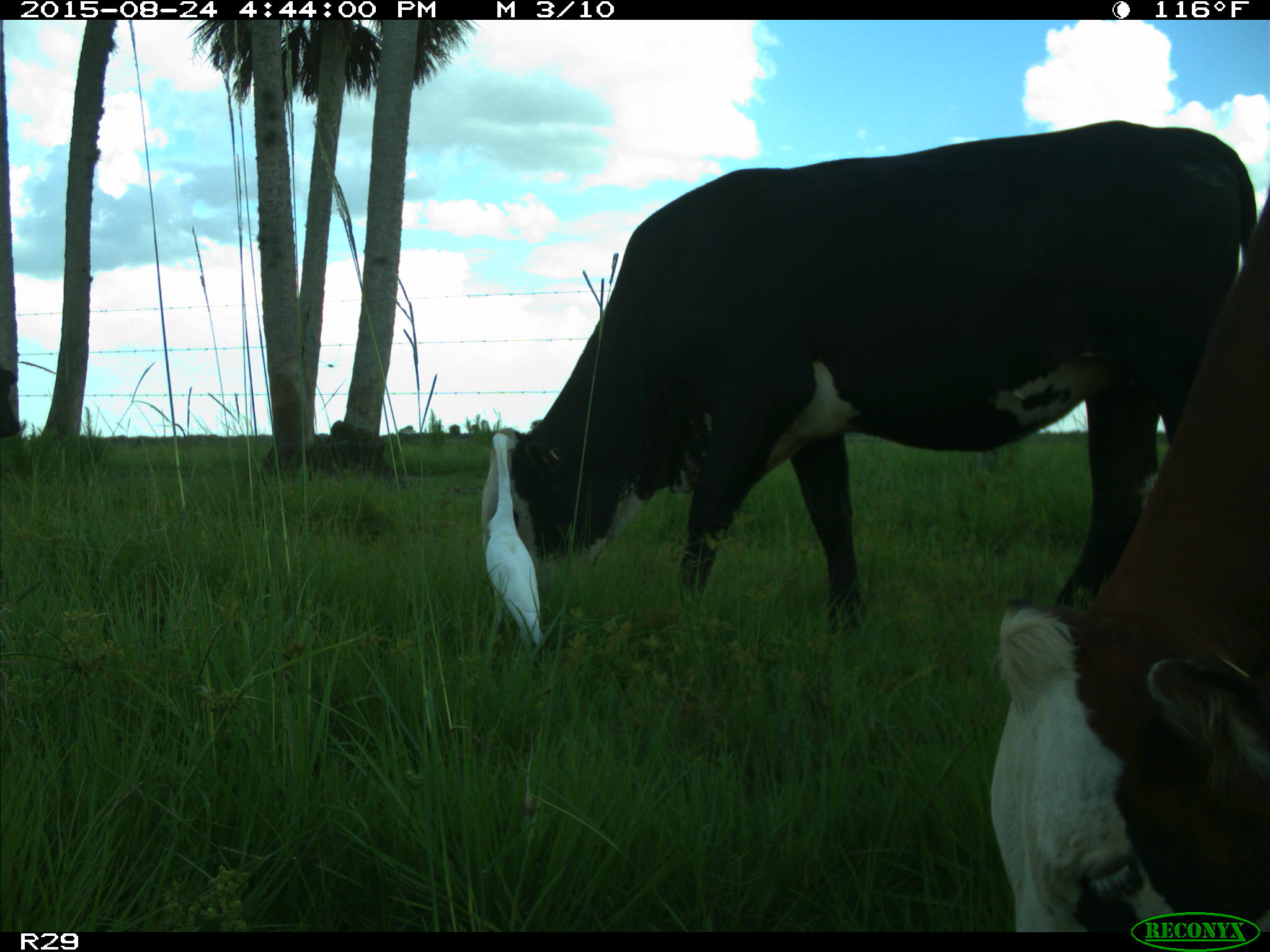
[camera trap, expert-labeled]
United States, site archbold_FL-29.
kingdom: Animalia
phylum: Chordata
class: Mammalia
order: Artiodactyla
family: Bovidae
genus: Bos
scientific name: Bos taurus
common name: domestic cow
Bos taurus (domestic cow).